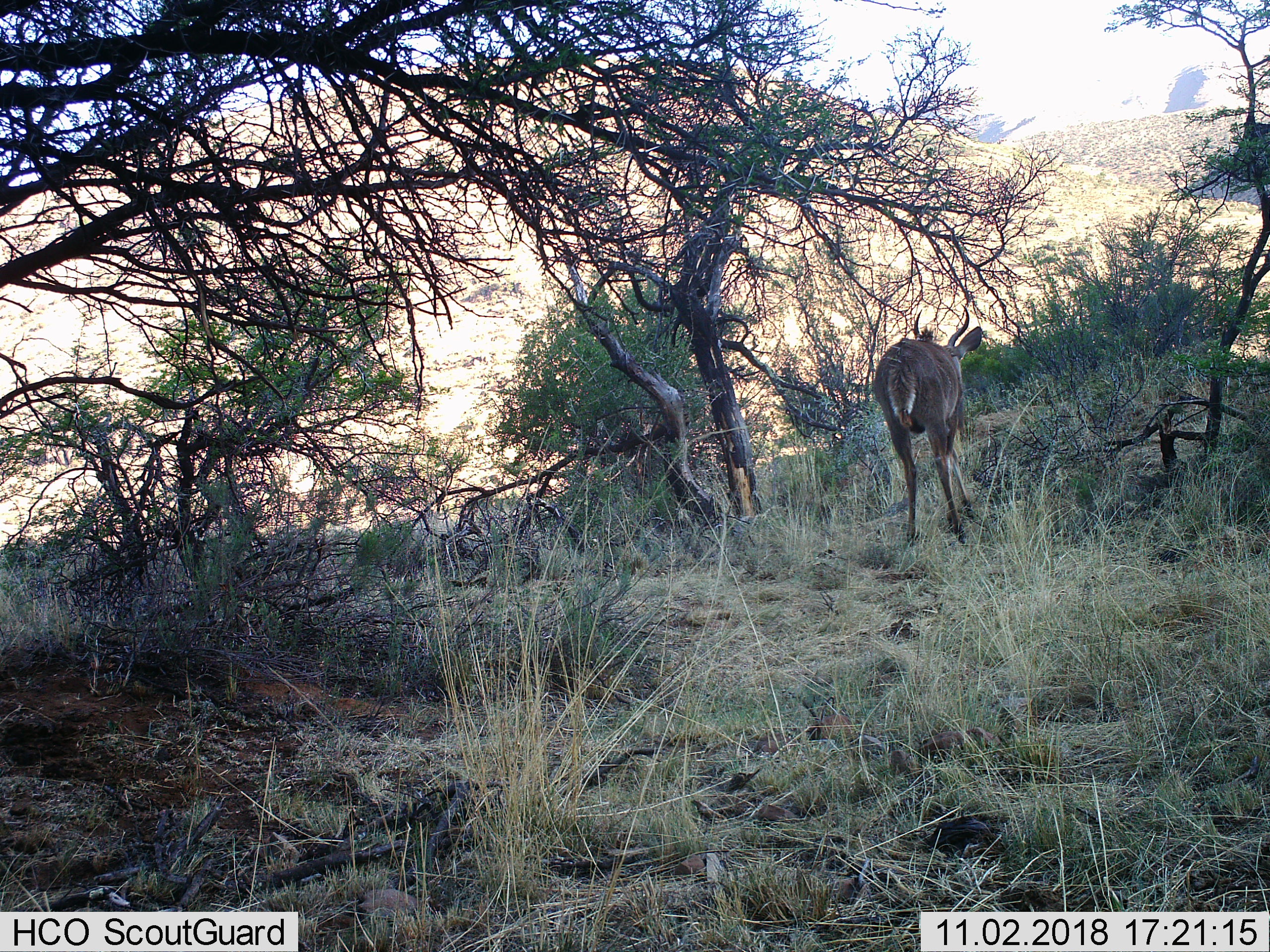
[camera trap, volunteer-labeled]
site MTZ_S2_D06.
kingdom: Animalia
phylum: Chordata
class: Mammalia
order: Artiodactyla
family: Bovidae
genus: Tragelaphus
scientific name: Tragelaphus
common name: kudu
Kudu (Tragelaphus), count 1. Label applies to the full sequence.